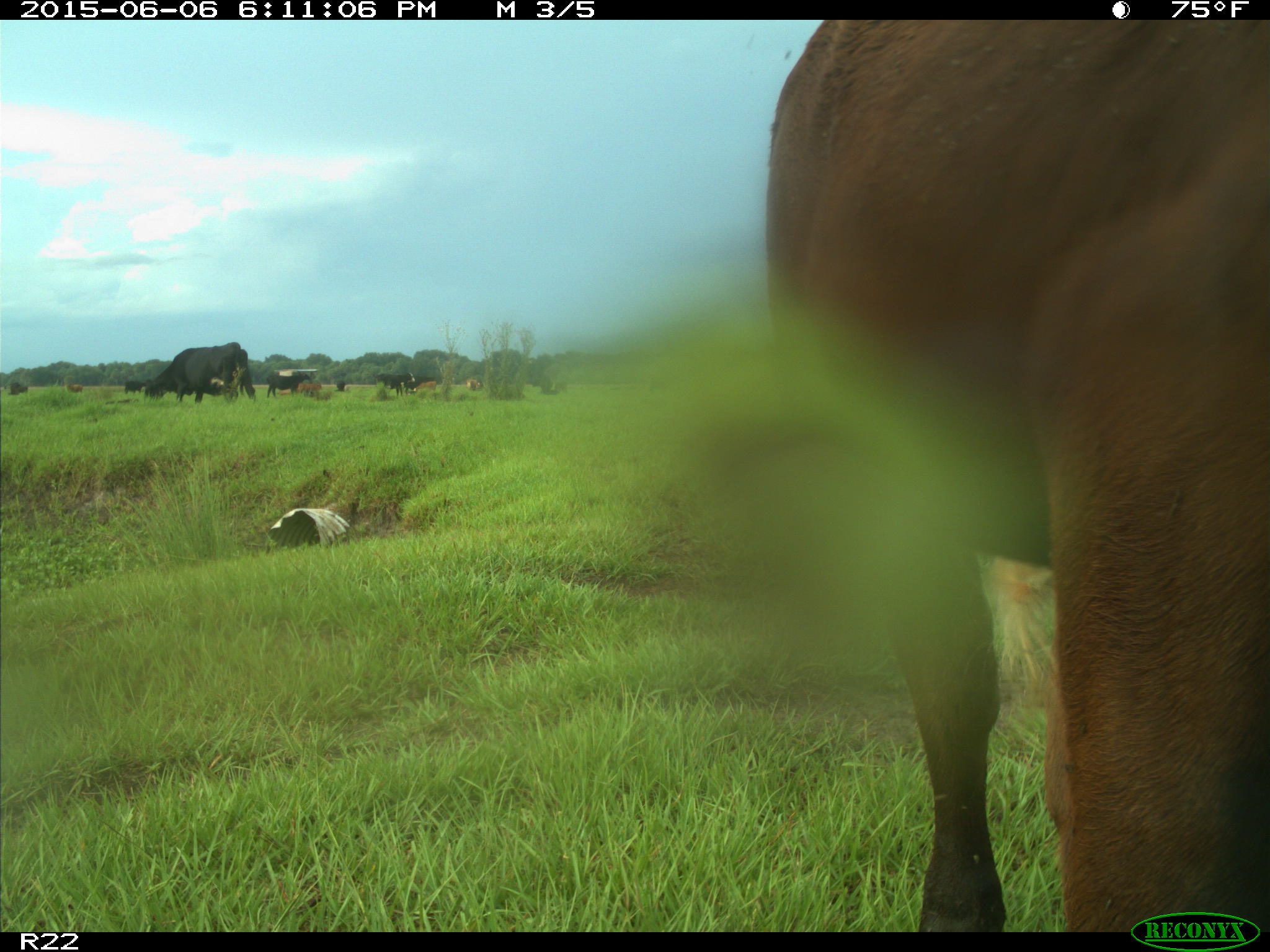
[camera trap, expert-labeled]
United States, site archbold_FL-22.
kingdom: Animalia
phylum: Chordata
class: Mammalia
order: Artiodactyla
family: Bovidae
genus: Bos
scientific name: Bos taurus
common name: domestic cow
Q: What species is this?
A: Bos taurus (domestic cow).